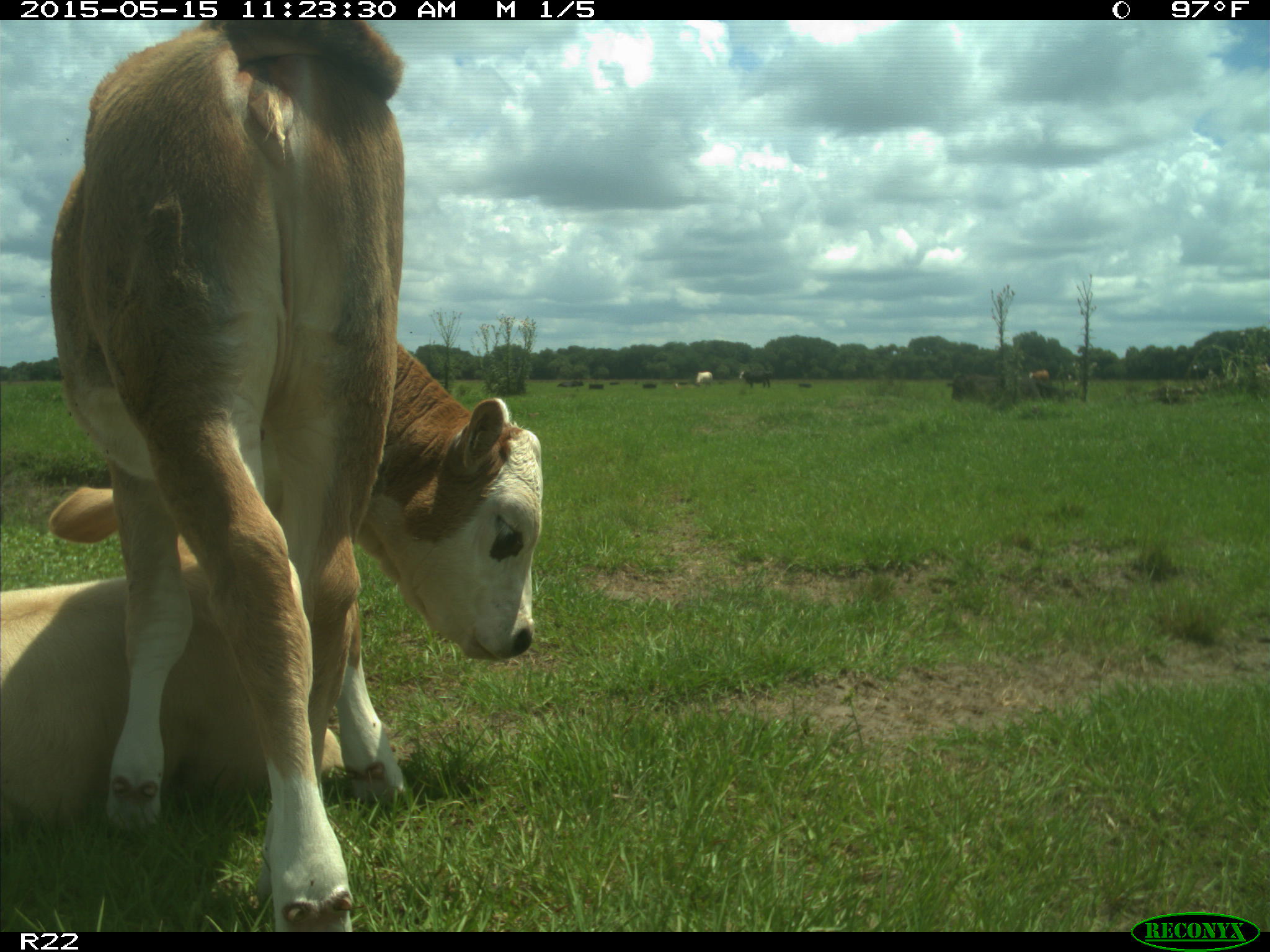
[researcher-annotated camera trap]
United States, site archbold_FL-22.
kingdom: Animalia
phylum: Chordata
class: Mammalia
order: Artiodactyla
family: Bovidae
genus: Bos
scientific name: Bos taurus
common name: domestic cow